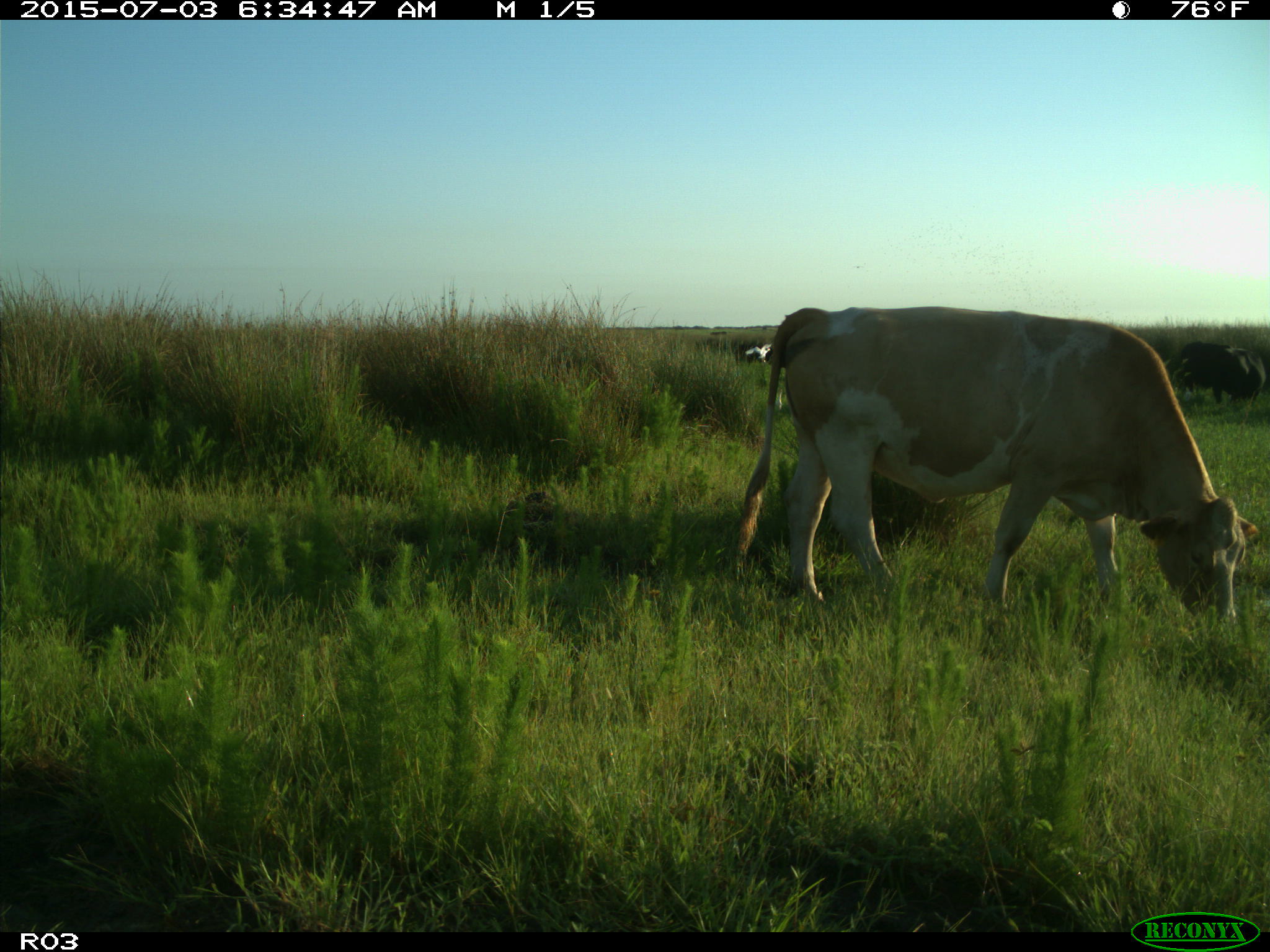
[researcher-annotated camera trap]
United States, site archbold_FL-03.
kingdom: Animalia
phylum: Chordata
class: Mammalia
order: Artiodactyla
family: Bovidae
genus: Bos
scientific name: Bos taurus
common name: domestic cow